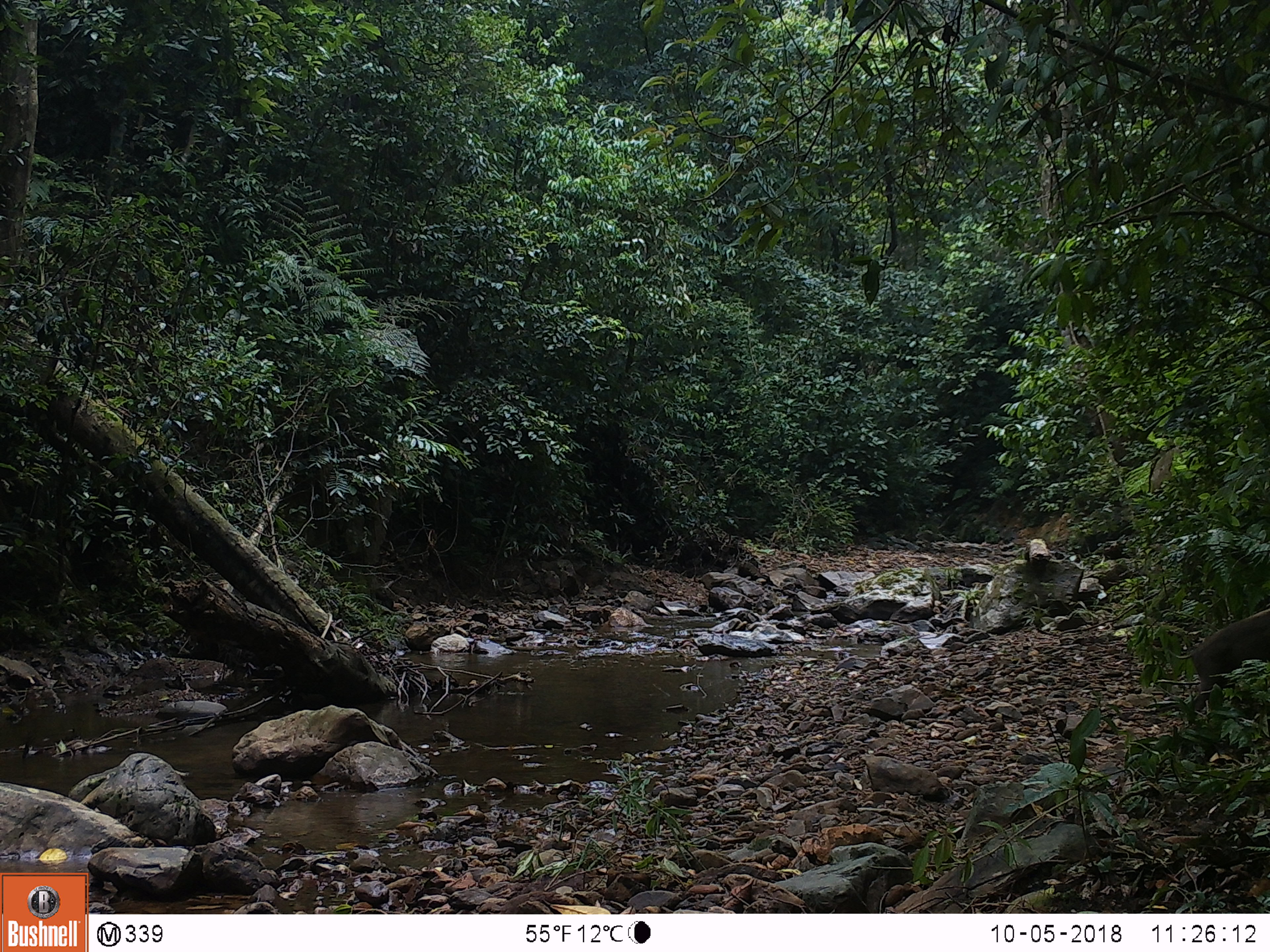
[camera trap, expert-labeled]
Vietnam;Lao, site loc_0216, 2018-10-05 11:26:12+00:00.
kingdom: Animalia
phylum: Chordata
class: Mammalia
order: Artiodactyla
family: Suidae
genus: Sus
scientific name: Sus scrofa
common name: eurasian wild pig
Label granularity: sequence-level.